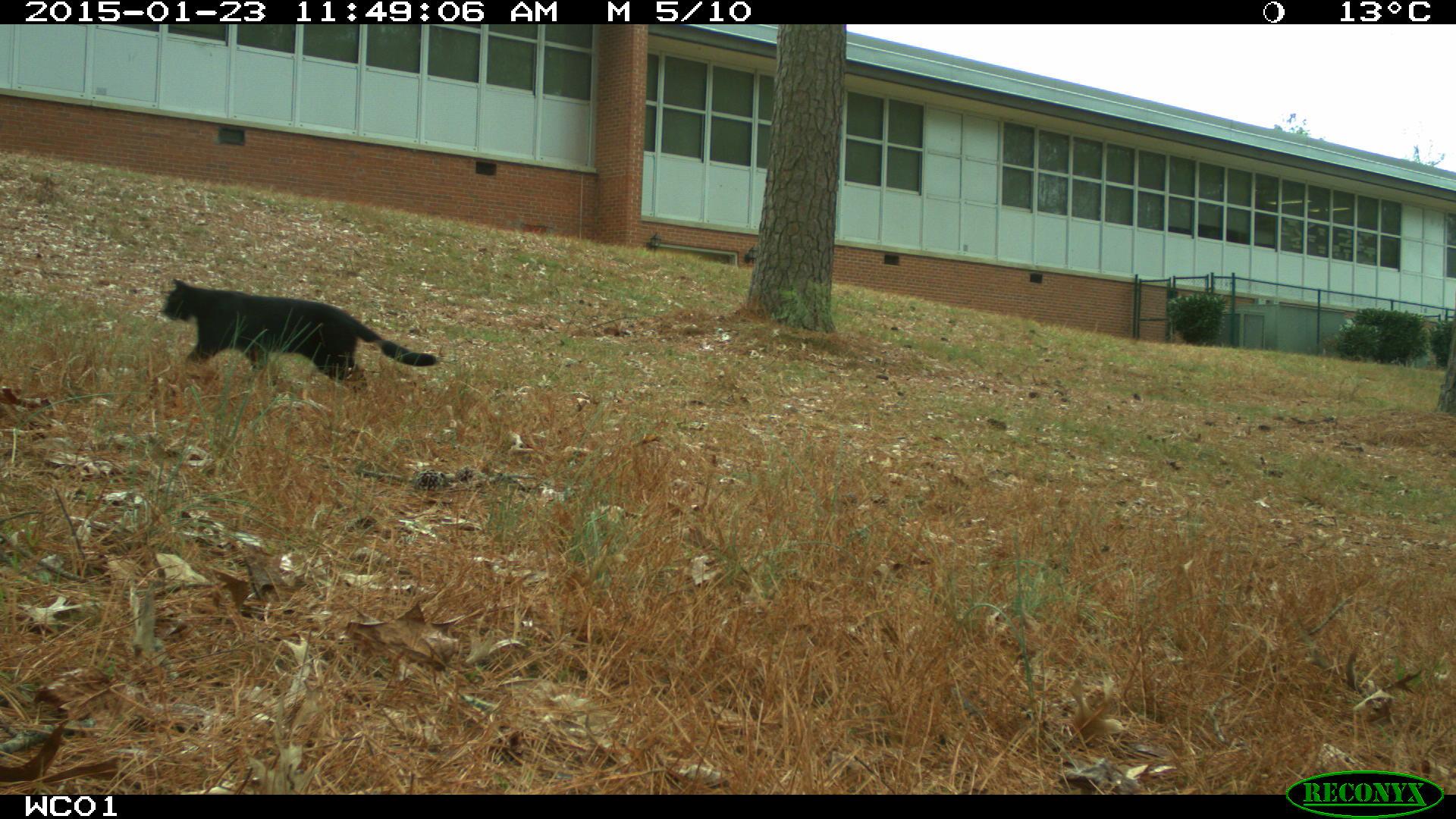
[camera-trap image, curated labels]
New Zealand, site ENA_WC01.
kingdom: Animalia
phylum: Chordata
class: Mammalia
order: Carnivora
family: Felidae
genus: Felis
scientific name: Felis catus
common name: domestic cat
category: cat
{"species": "cat (domestic cat) (Felis catus)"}